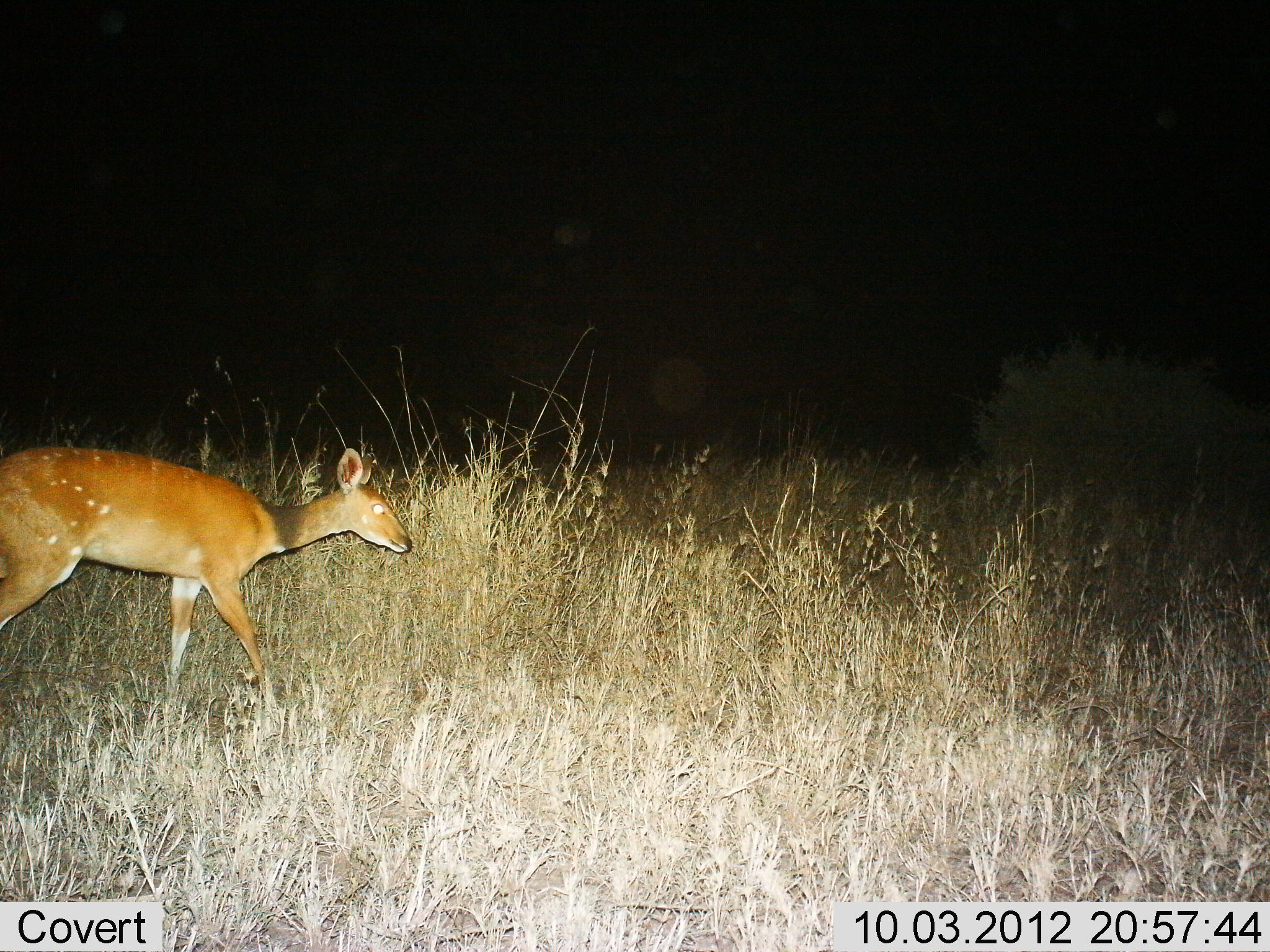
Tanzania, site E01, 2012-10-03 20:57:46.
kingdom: Animalia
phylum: Chordata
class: Mammalia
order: Artiodactyla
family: Bovidae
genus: Tragelaphus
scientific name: Tragelaphus scriptus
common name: bushbuck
Bushbuck (Tragelaphus scriptus), count 1. Behavior (volunteer vote fractions): standing 10%, resting 0%, moving 90%, interacting 0%. Young present (vote fraction): 0%. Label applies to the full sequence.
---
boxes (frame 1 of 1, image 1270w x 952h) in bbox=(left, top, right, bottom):
animal: bbox=(0, 443, 414, 696)